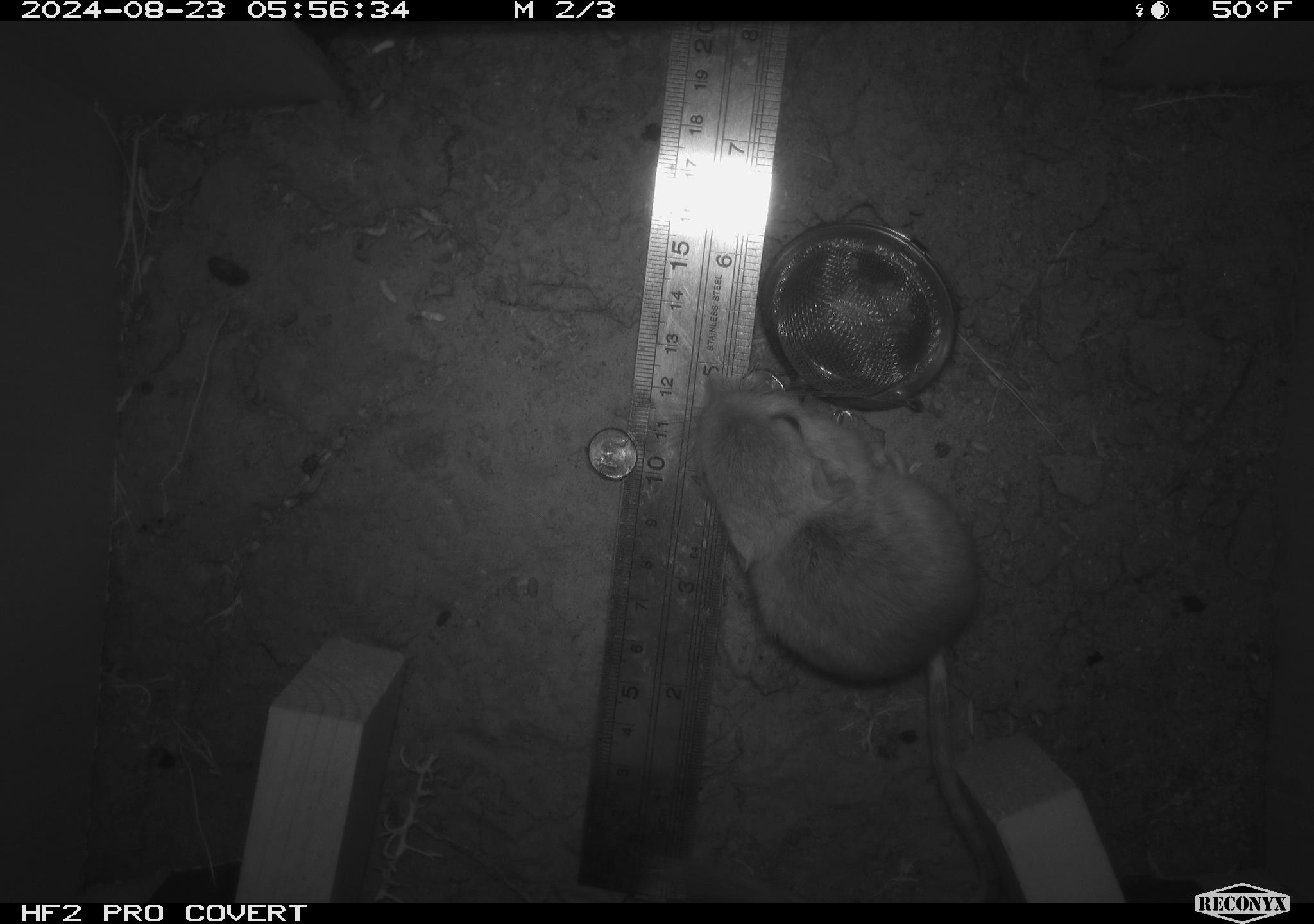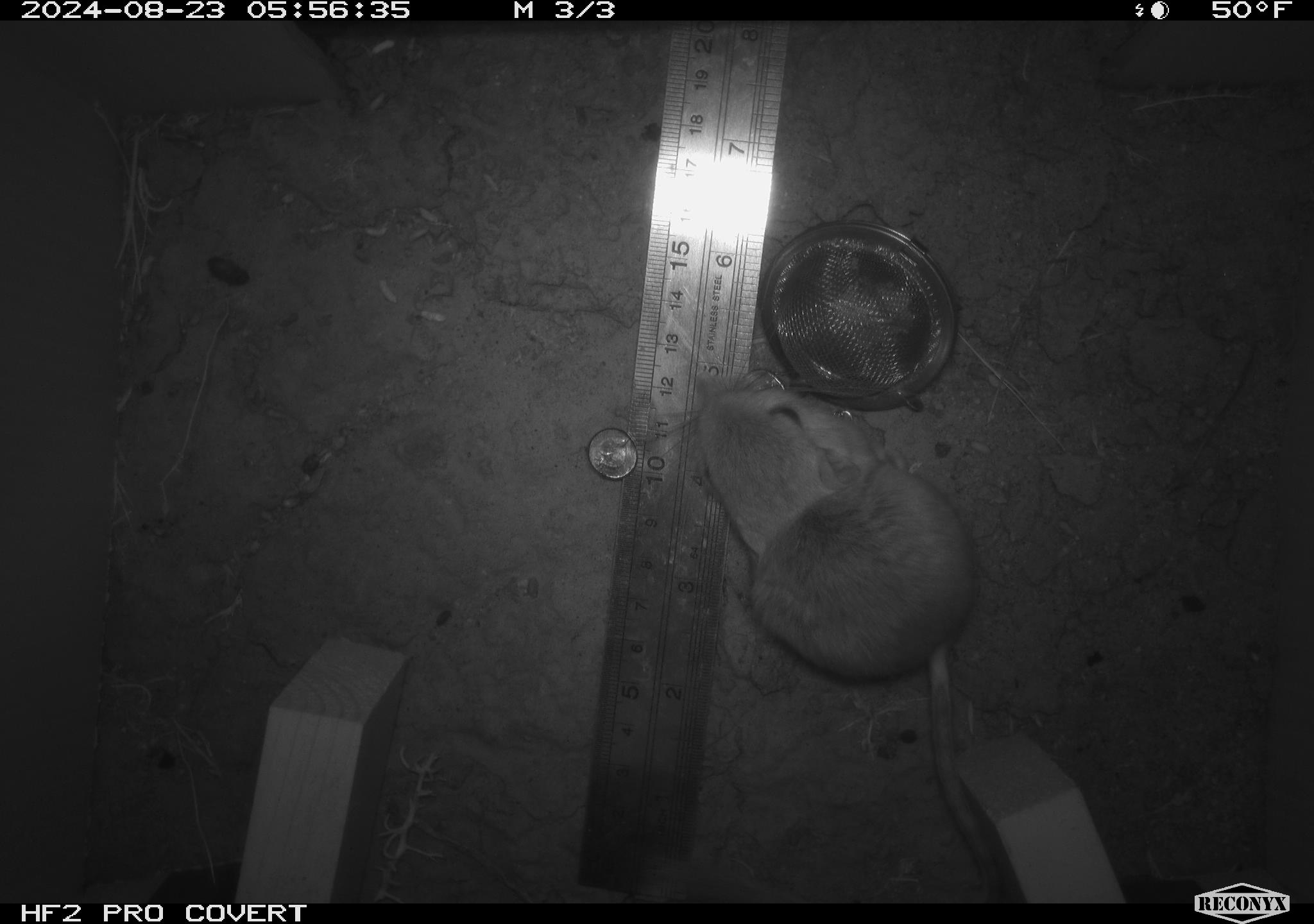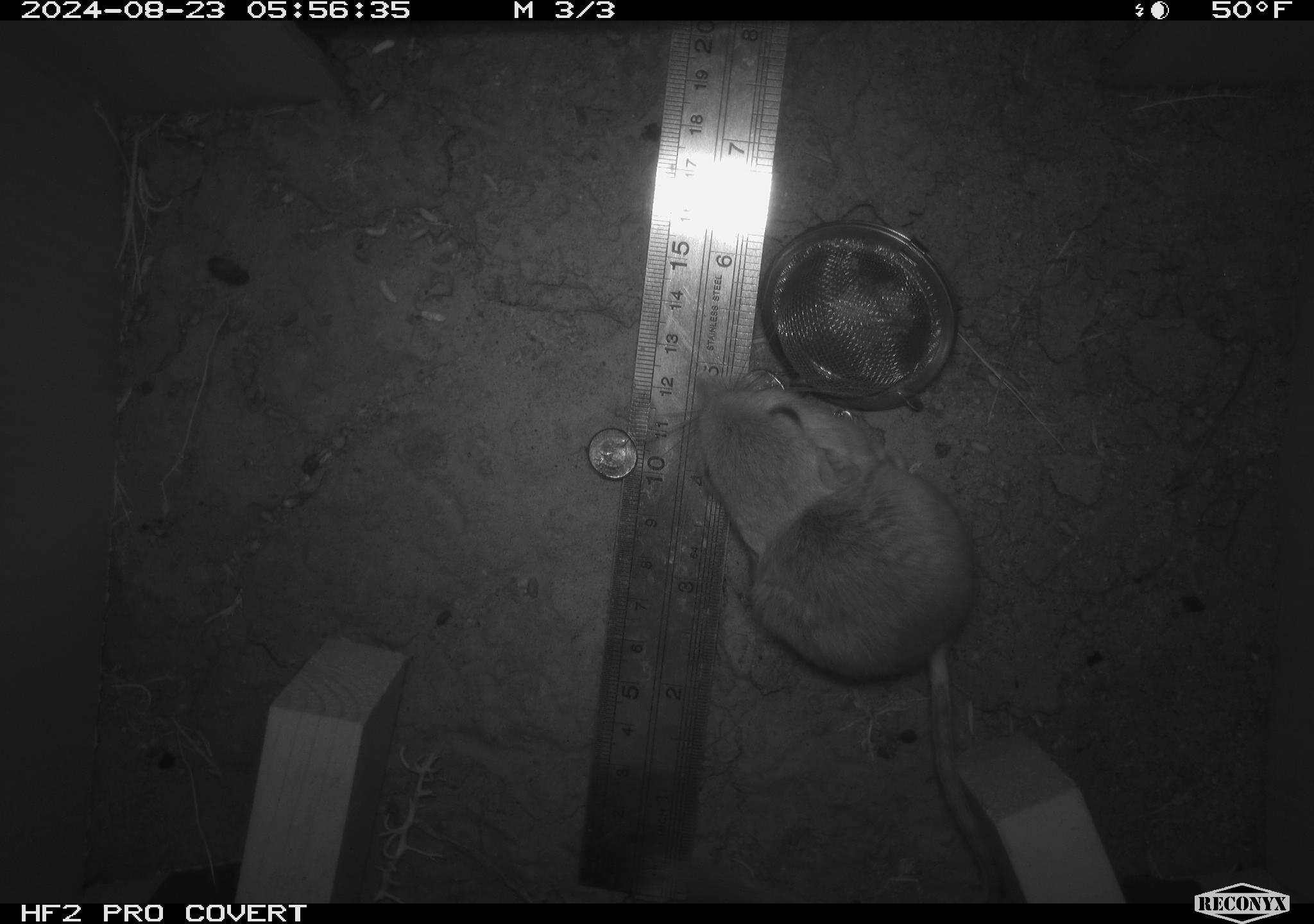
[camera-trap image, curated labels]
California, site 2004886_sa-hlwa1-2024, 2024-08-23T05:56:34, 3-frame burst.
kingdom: Animalia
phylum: Chordata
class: Mammalia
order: Rodentia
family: Heteromyidae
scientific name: Heteromyidae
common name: kangaroo rats and pocket mice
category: heteromyidae family